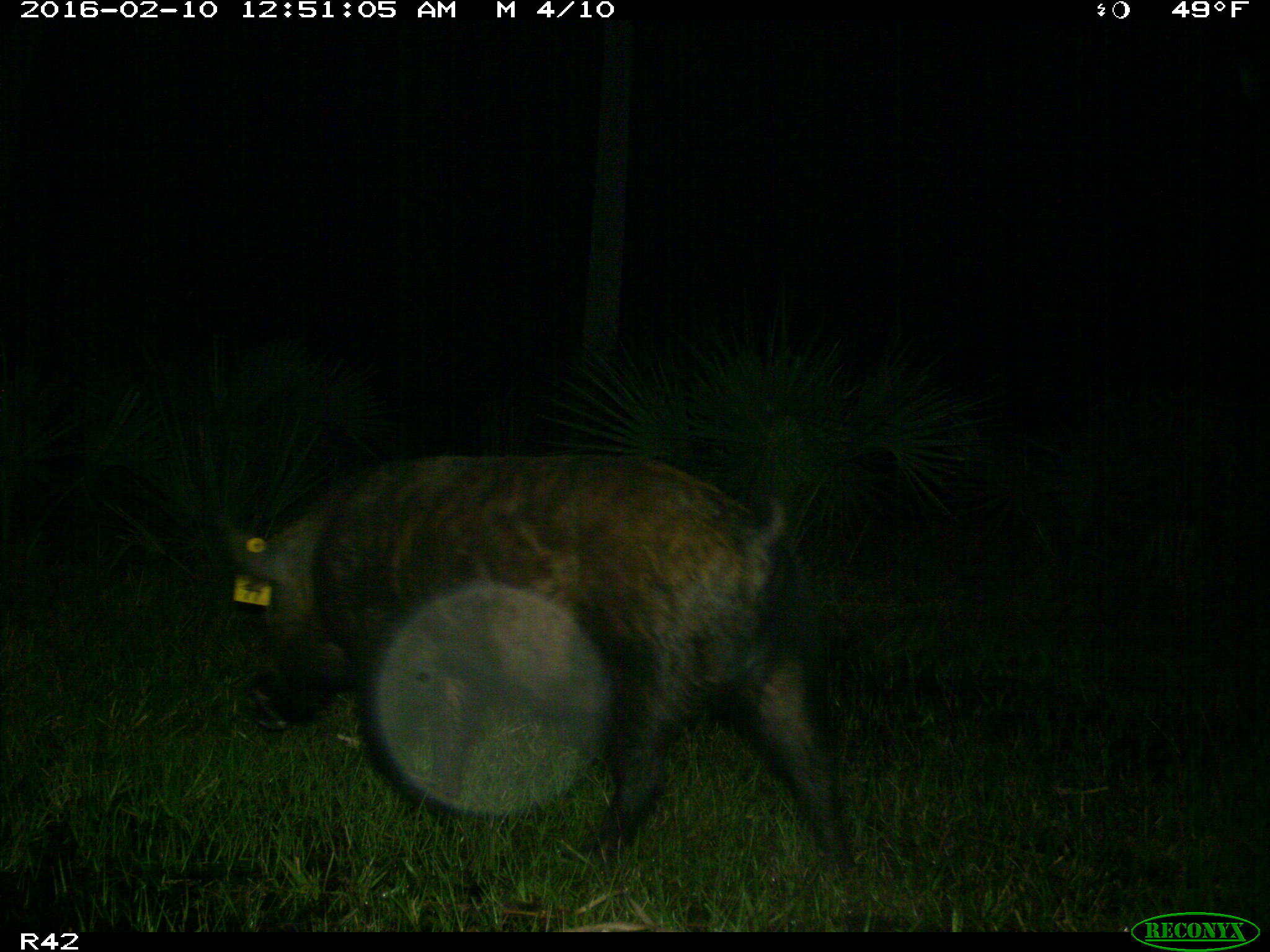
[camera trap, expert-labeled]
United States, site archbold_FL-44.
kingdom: Animalia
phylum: Chordata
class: Mammalia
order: Artiodactyla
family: Suidae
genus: Sus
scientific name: Sus scrofa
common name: wild boar